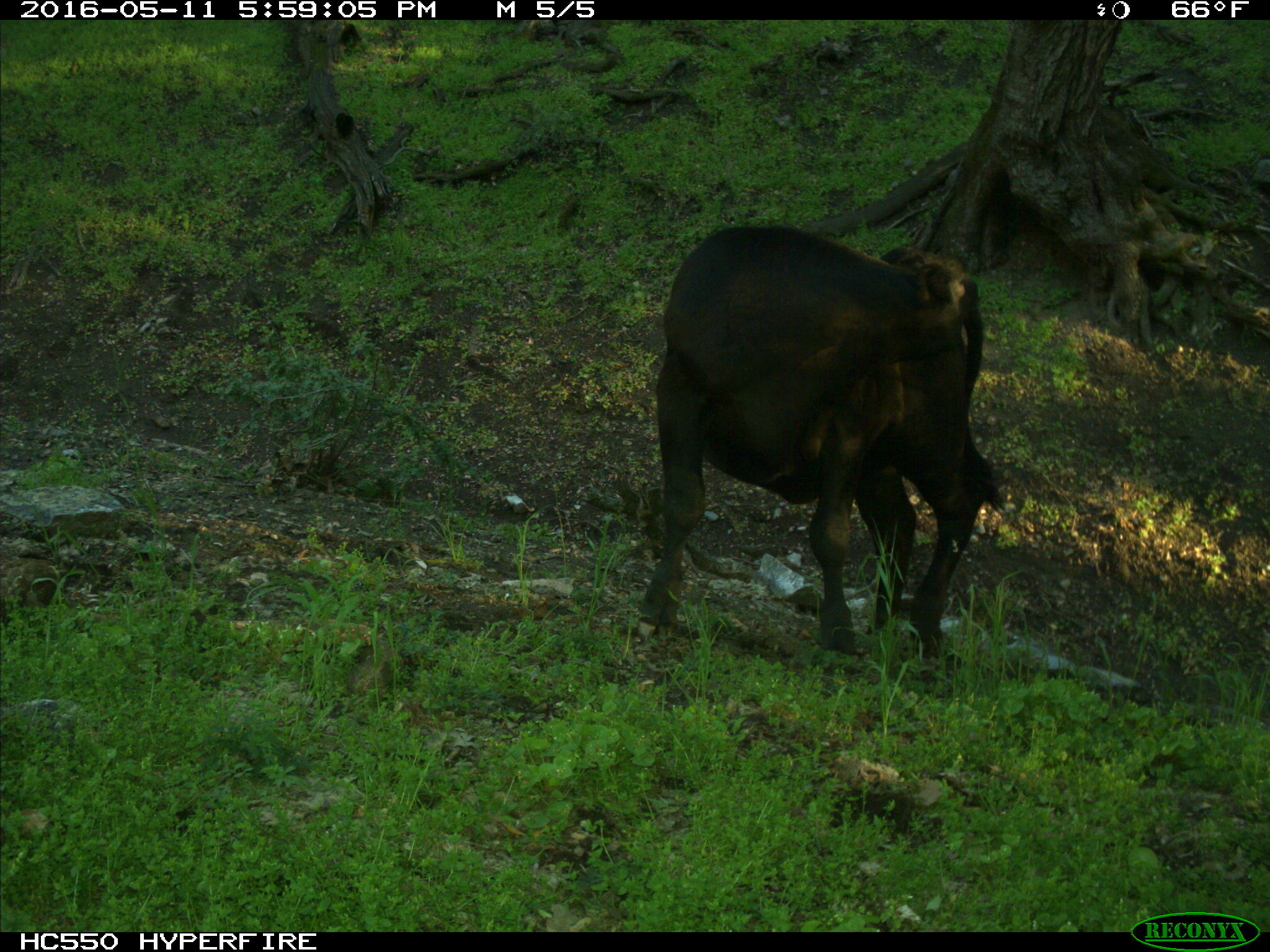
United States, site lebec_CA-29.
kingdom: Animalia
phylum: Chordata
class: Mammalia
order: Artiodactyla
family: Bovidae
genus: Bos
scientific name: Bos taurus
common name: domestic cow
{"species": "Bos taurus (domestic cow)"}